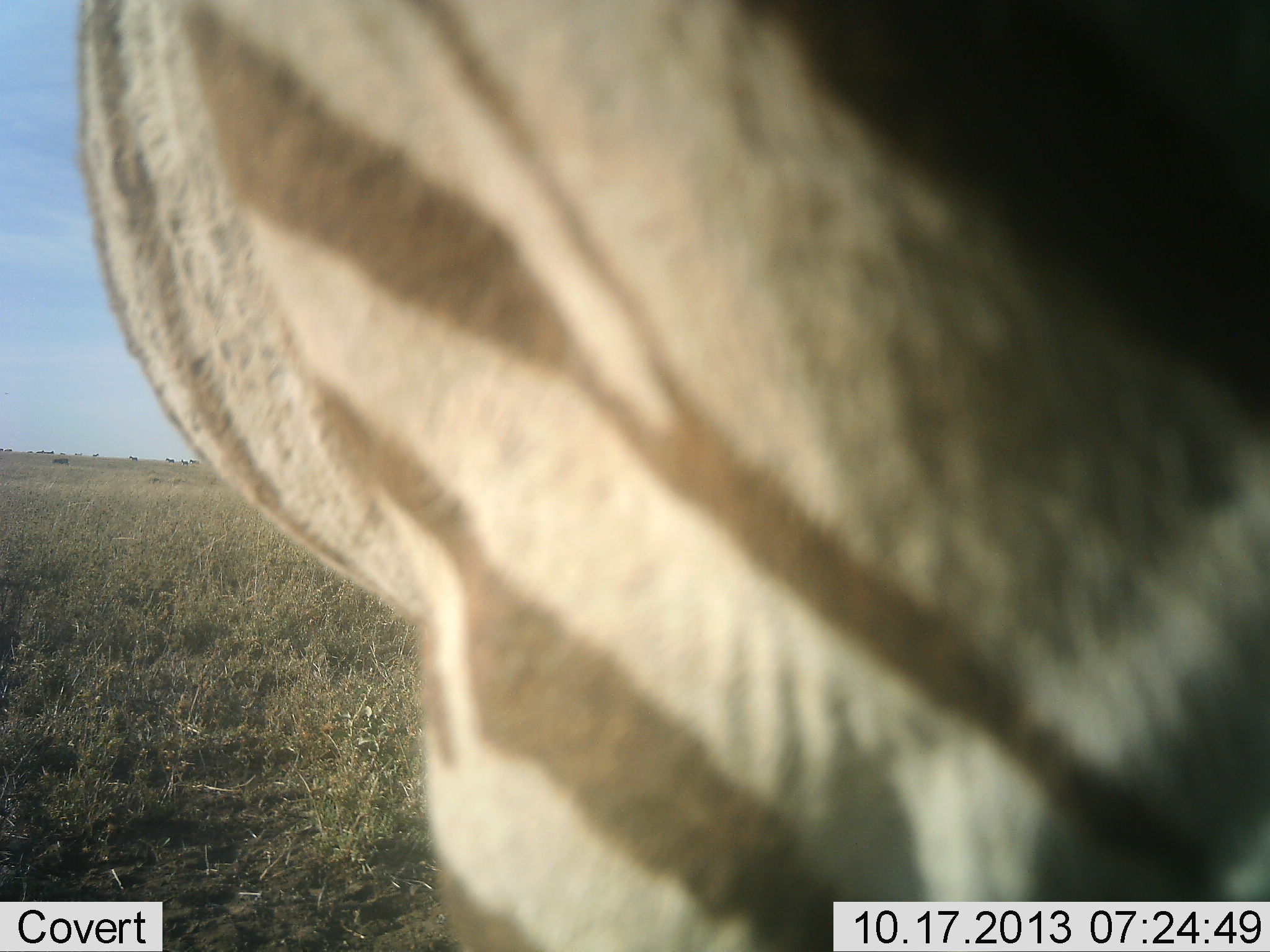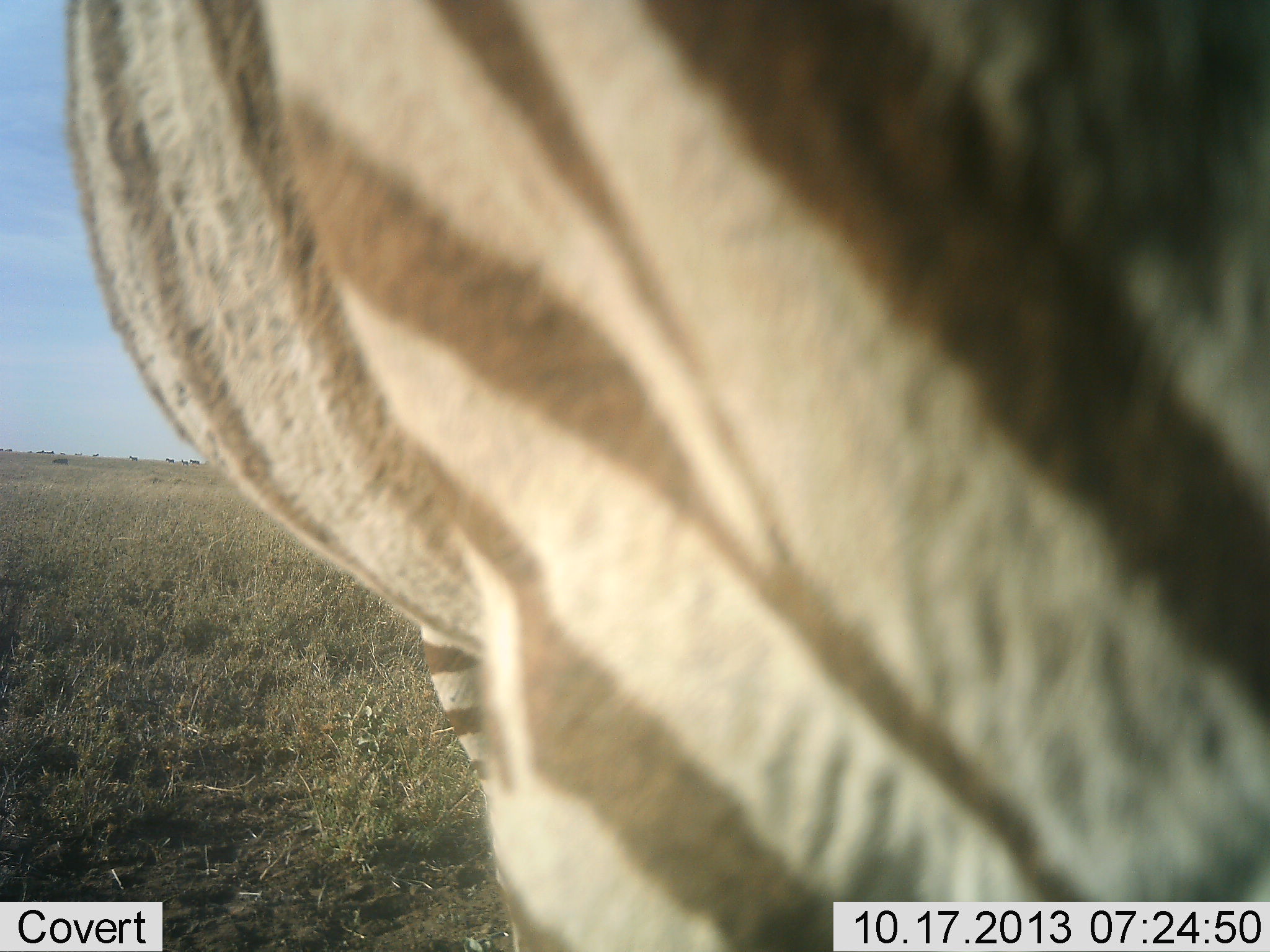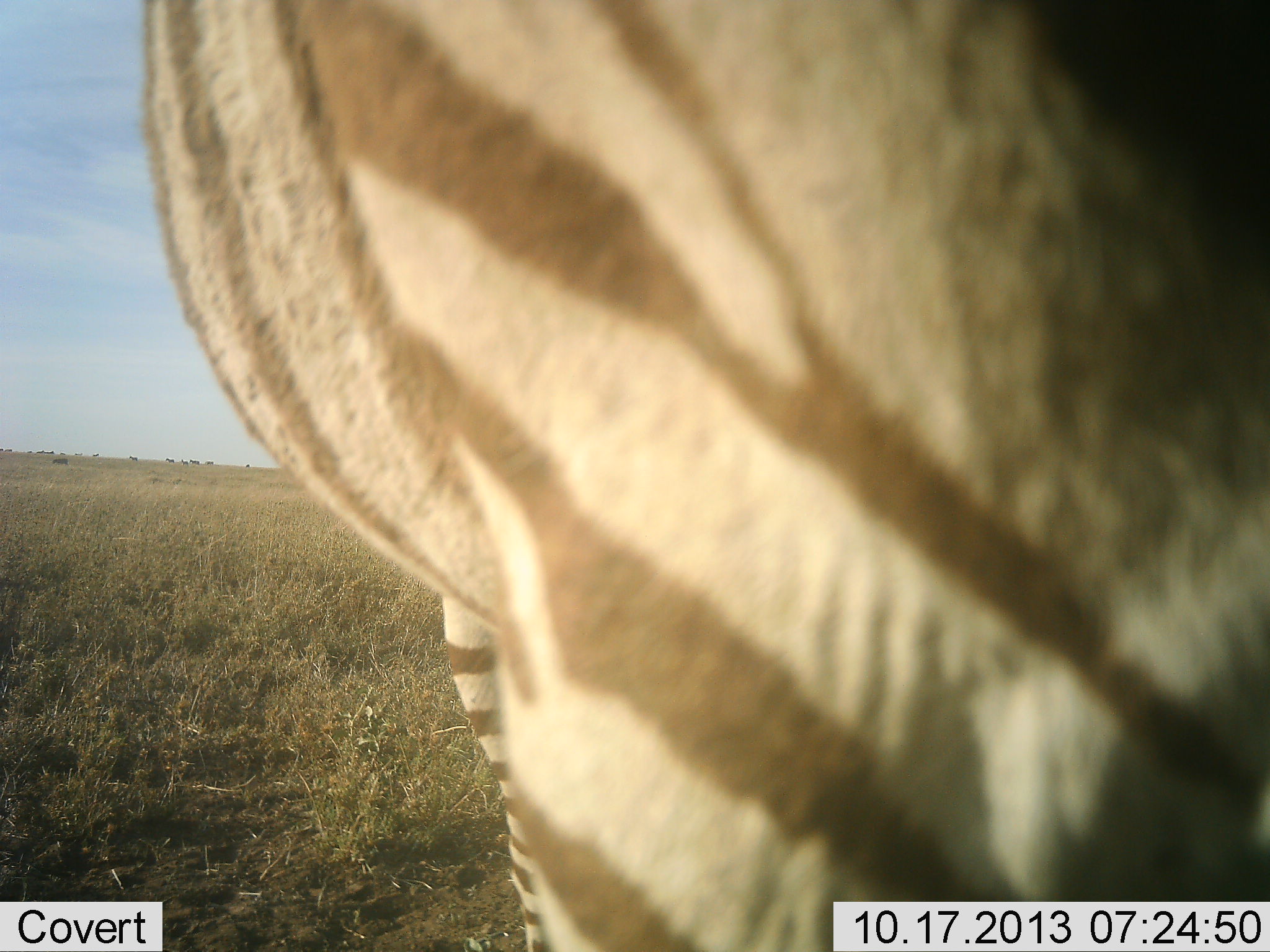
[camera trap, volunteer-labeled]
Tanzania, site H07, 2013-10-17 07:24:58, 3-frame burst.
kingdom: Animalia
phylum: Chordata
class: Mammalia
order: Perissodactyla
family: Equidae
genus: Equus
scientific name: Equus quagga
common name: plains zebra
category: zebra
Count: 1.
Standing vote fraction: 100%.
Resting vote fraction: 0%.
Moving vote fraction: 0%.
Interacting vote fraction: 0%.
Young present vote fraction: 0%.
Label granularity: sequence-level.